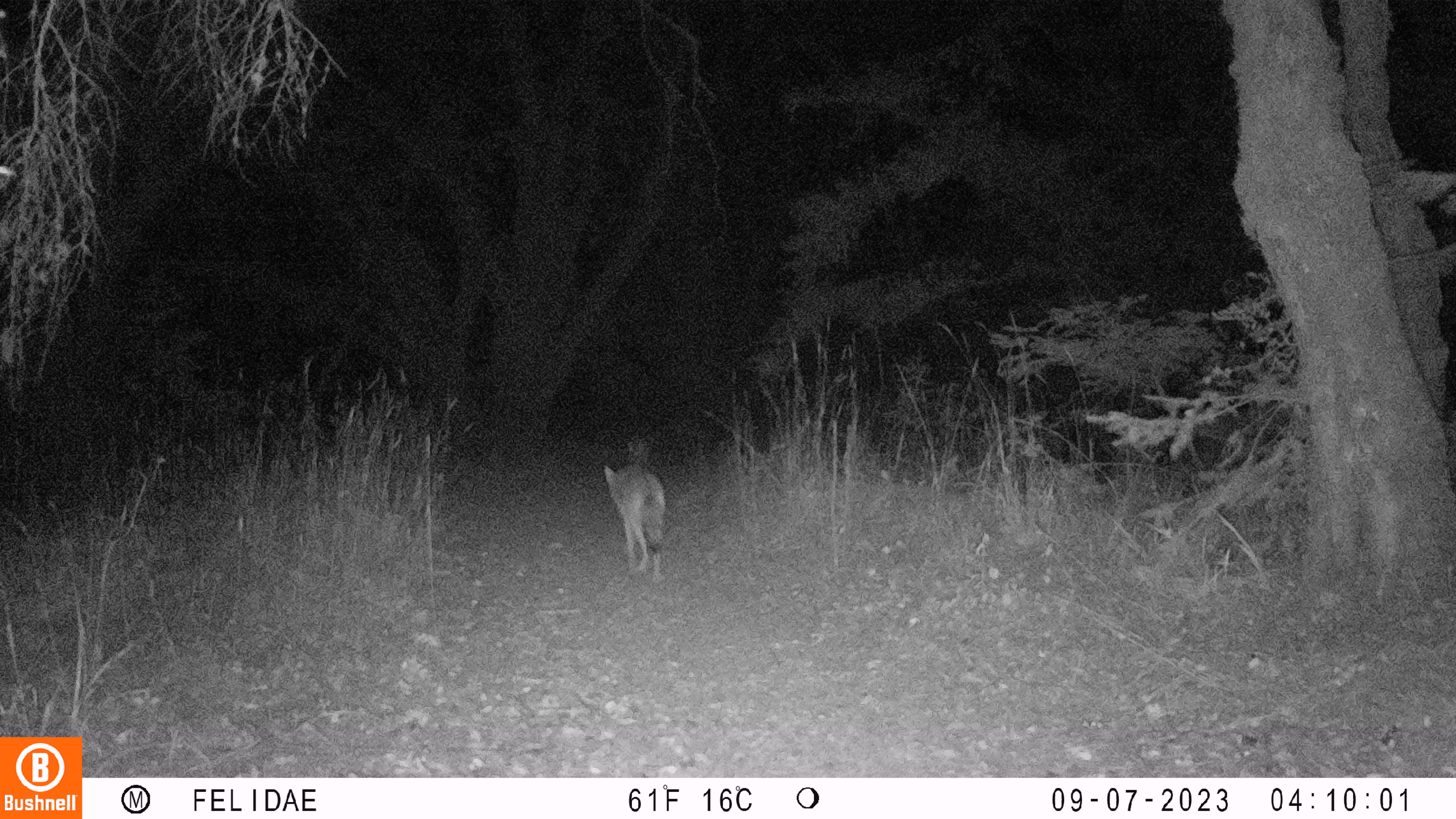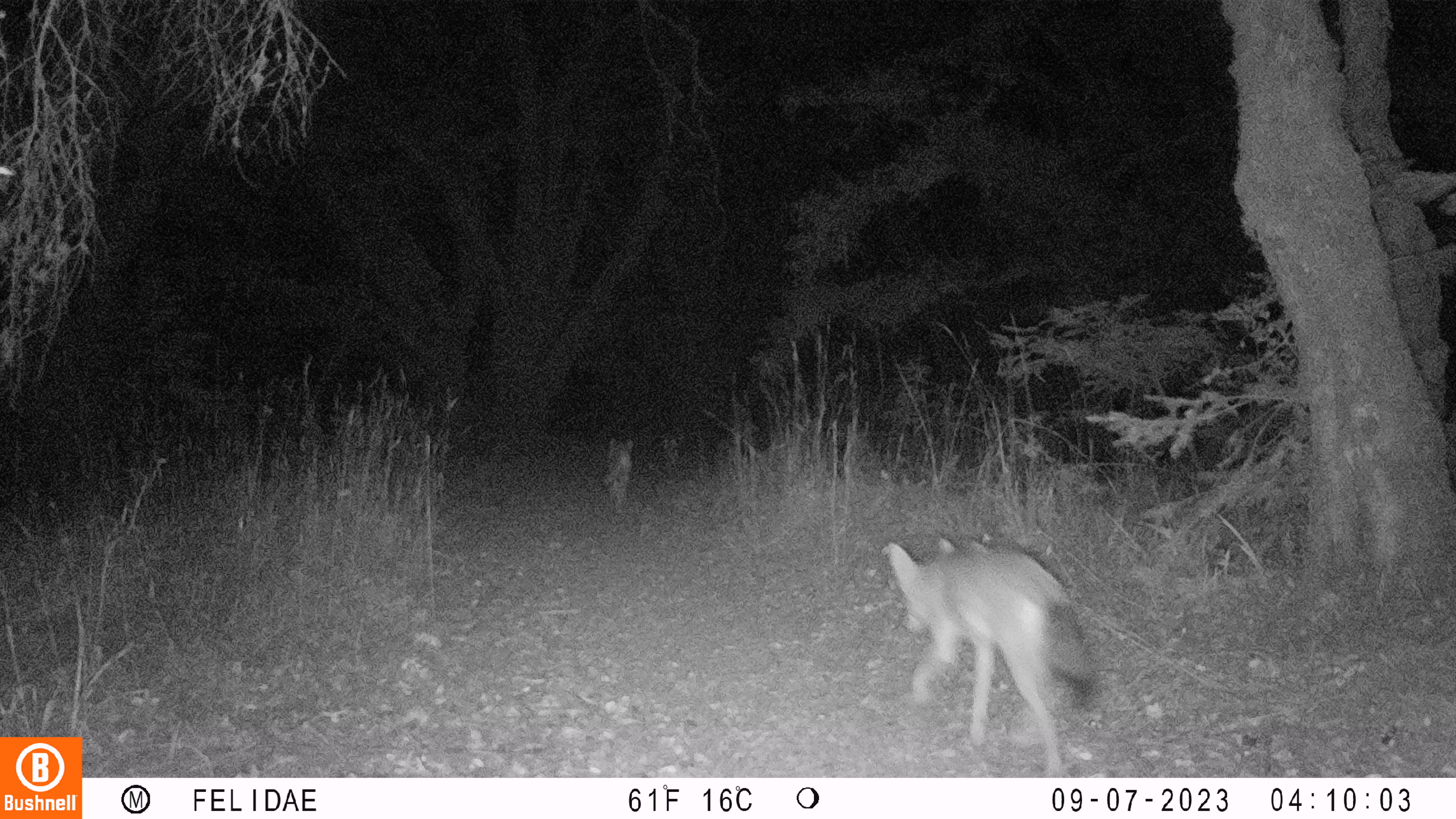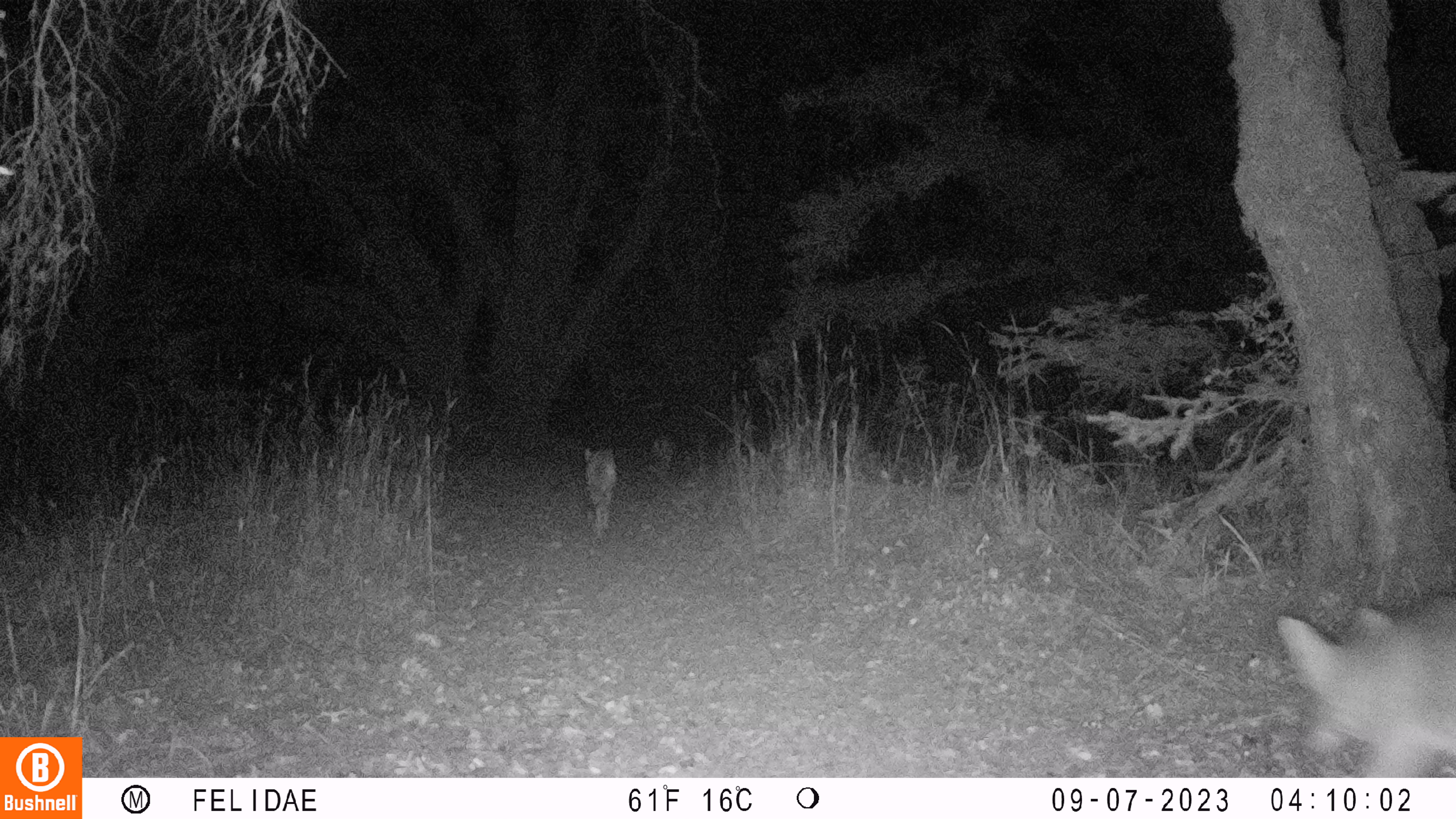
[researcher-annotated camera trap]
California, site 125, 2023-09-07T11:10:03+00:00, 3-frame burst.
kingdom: Animalia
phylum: Chordata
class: Mammalia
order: Carnivora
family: Canidae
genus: Canis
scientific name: Canis latrans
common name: coyote